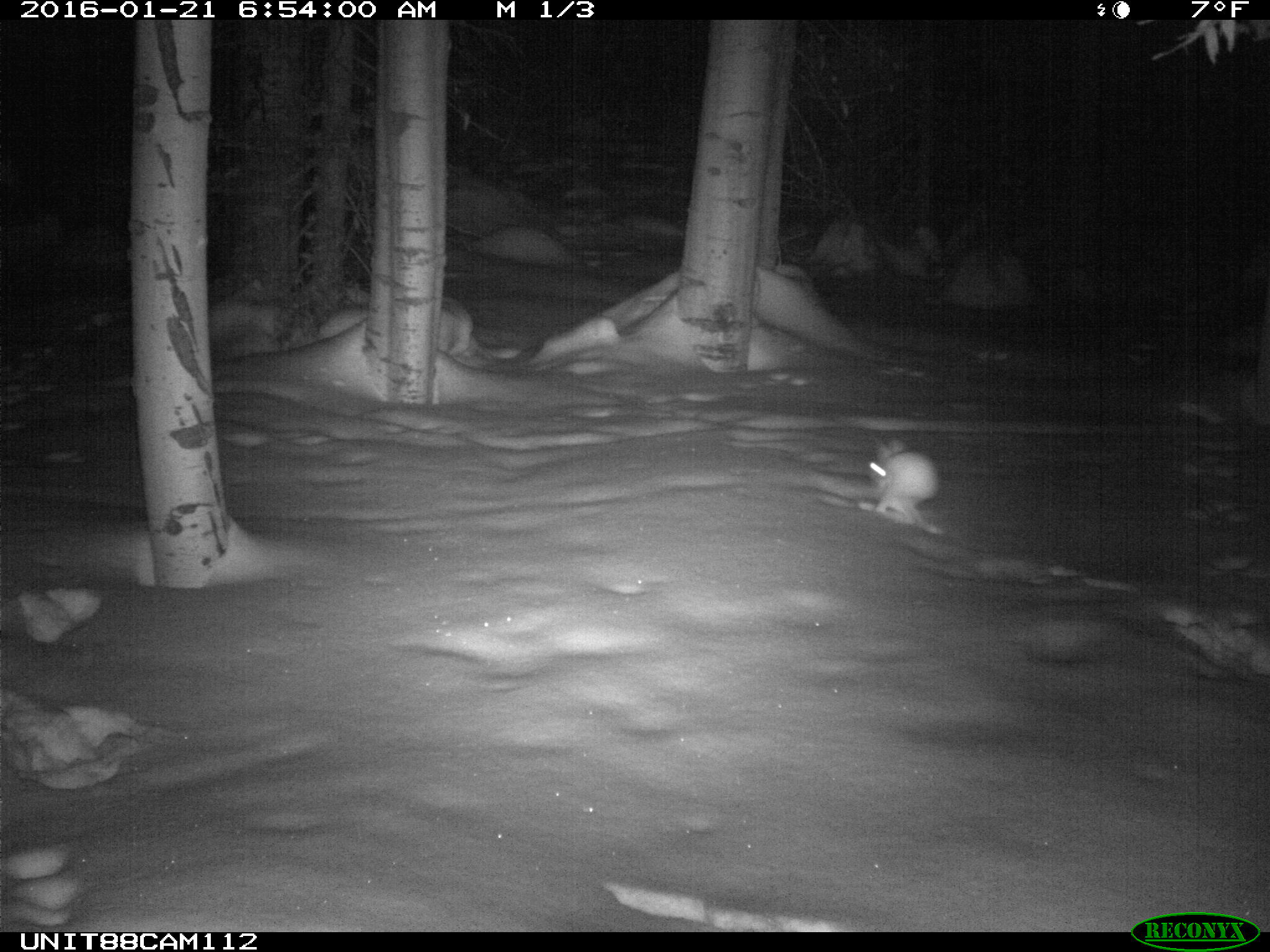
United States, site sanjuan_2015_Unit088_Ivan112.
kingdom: Animalia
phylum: Chordata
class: Mammalia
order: Lagomorpha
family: Leporidae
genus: Lepus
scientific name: Lepus americanus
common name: snowshoe hare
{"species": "Lepus americanus (snowshoe hare)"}